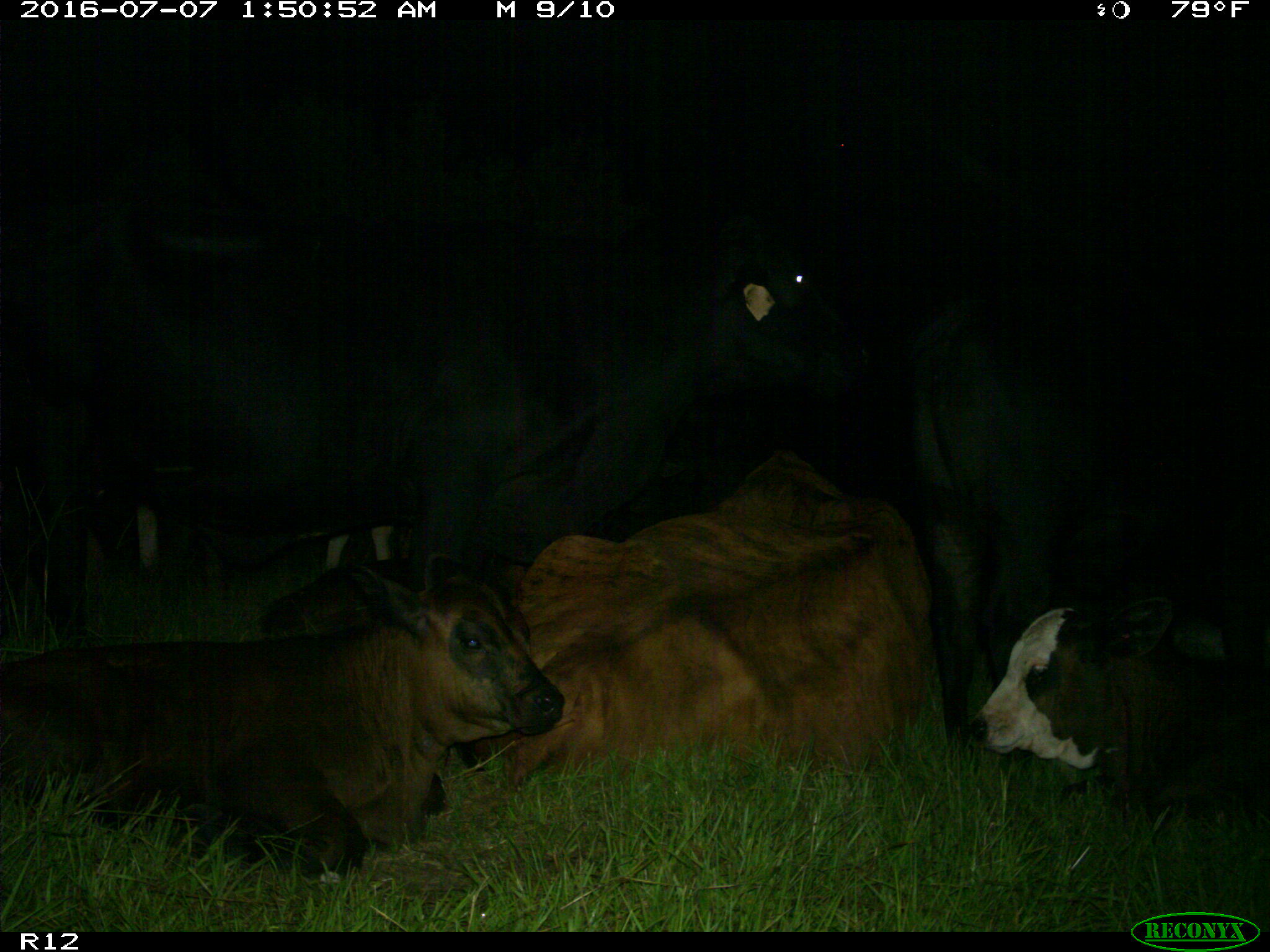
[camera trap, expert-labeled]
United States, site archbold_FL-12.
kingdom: Animalia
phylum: Chordata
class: Mammalia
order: Artiodactyla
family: Bovidae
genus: Bos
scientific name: Bos taurus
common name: domestic cow